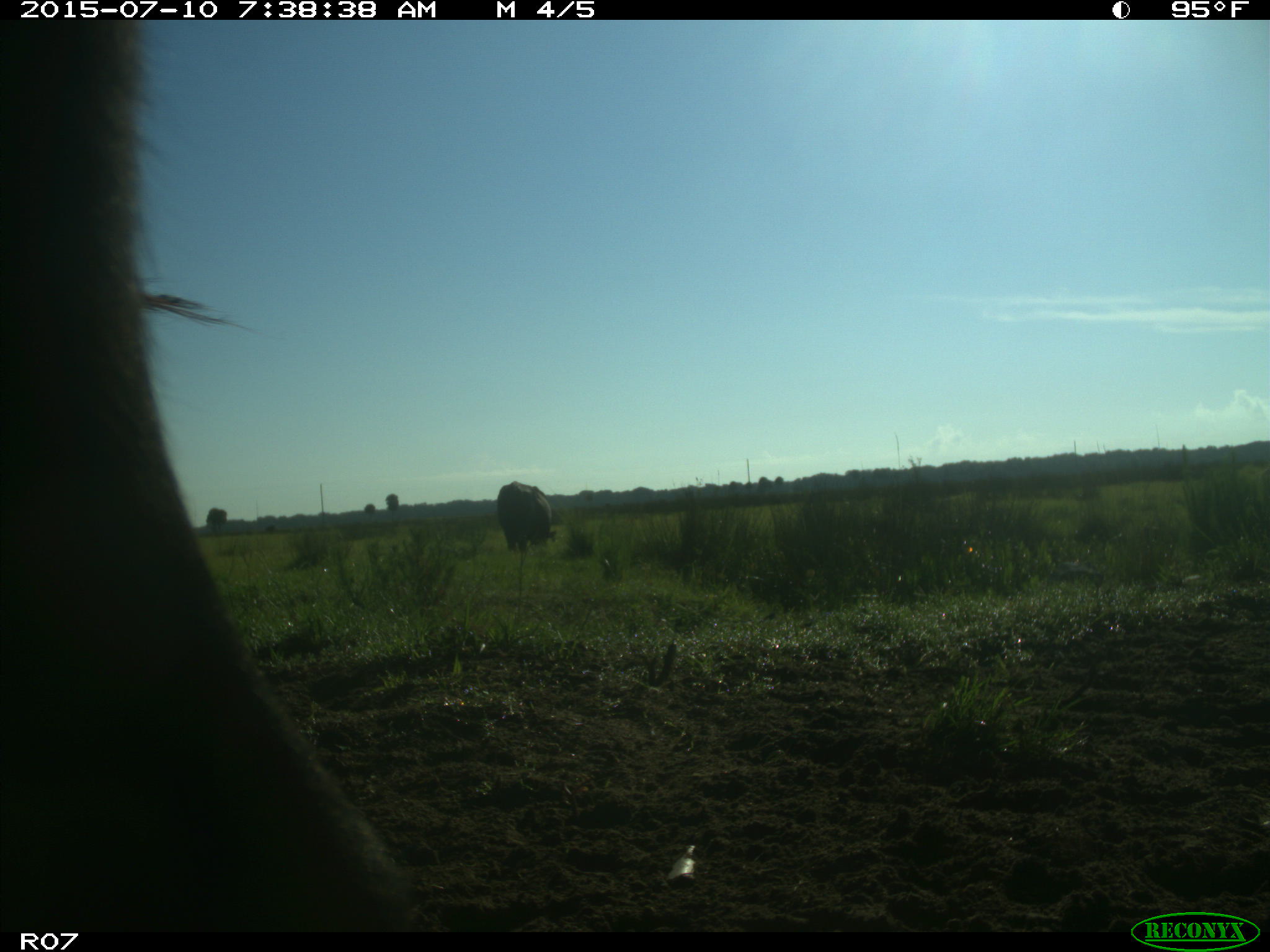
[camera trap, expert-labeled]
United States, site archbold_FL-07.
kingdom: Animalia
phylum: Chordata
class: Mammalia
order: Artiodactyla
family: Bovidae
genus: Bos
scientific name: Bos taurus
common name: domestic cow